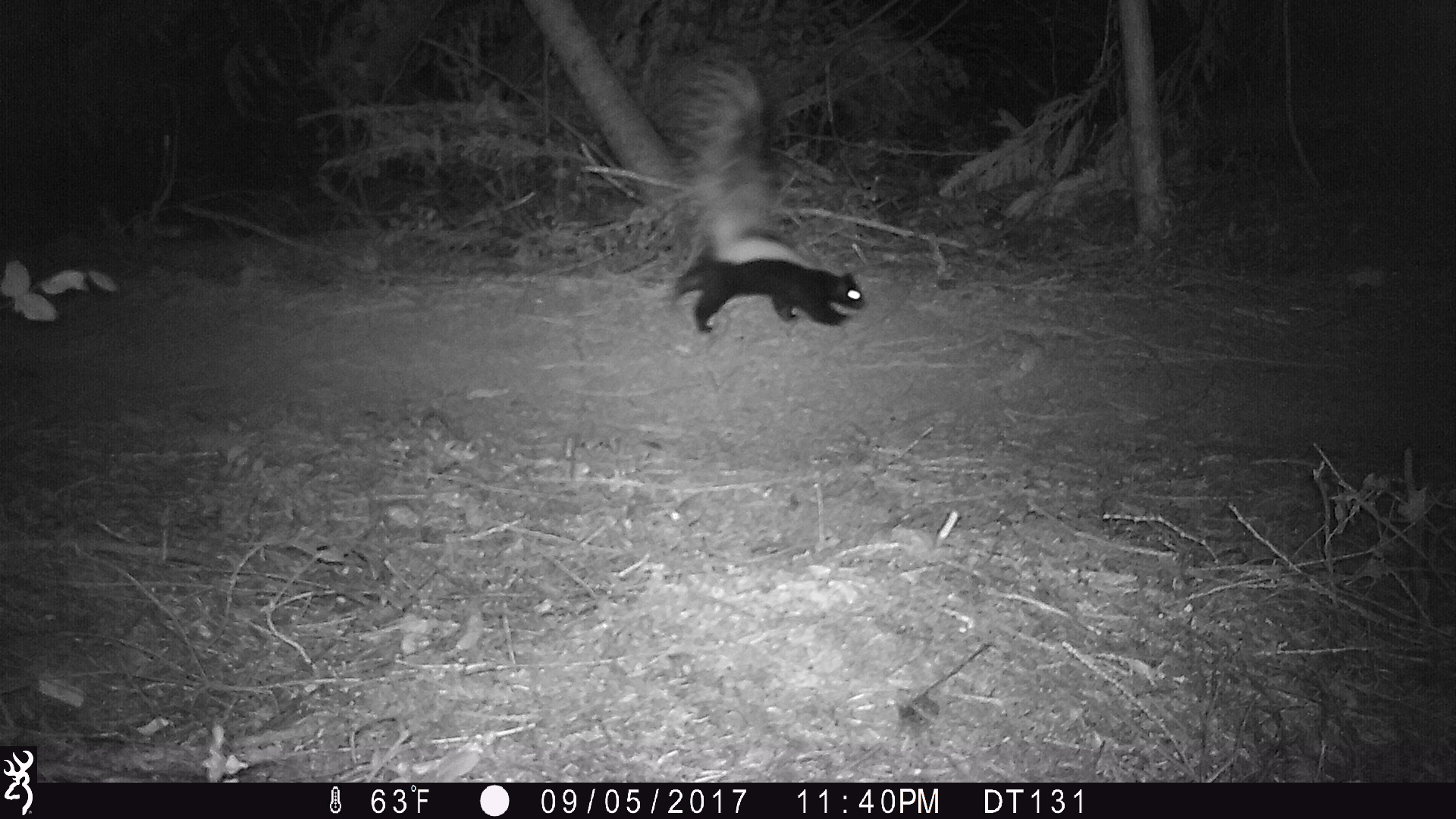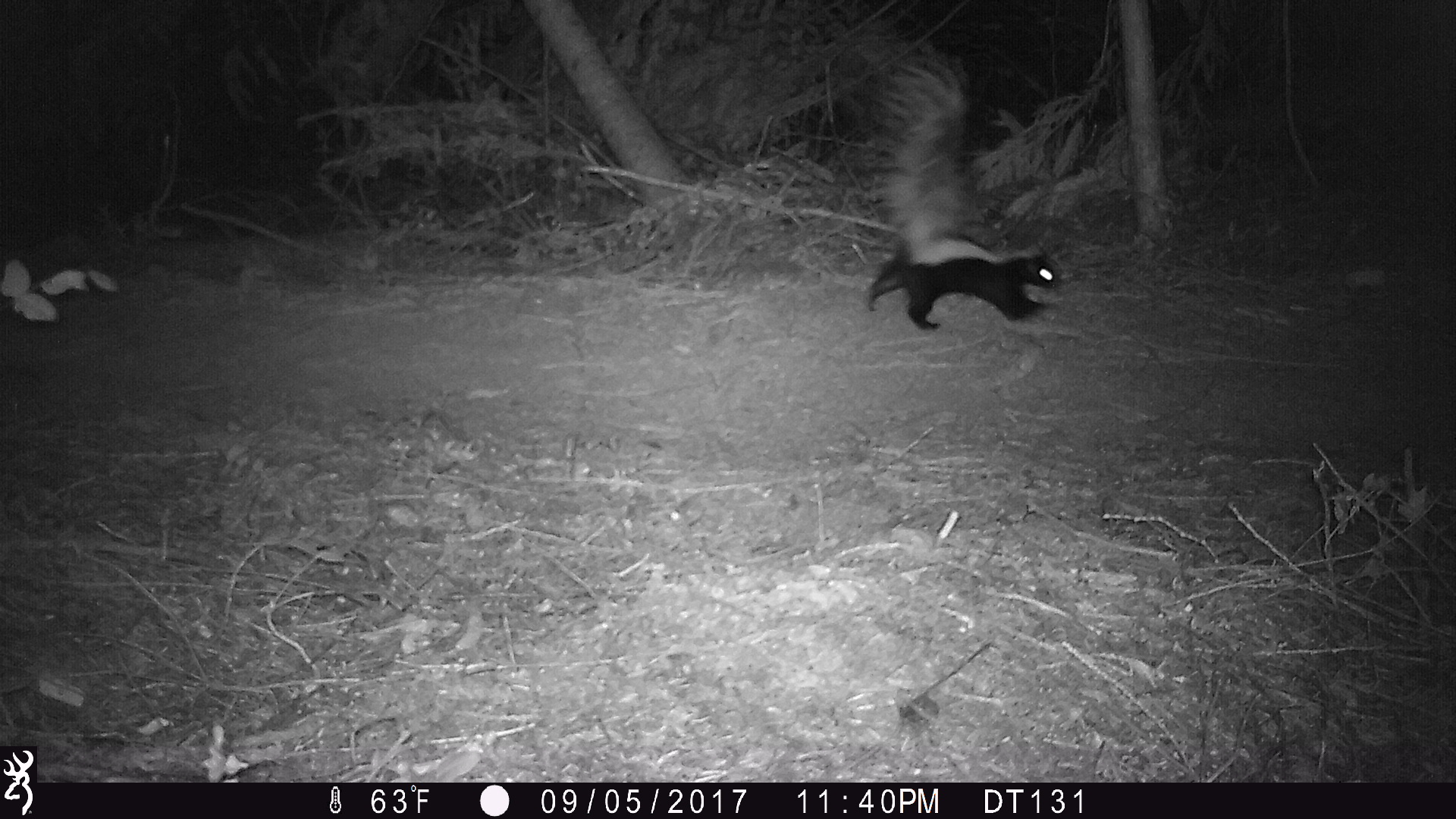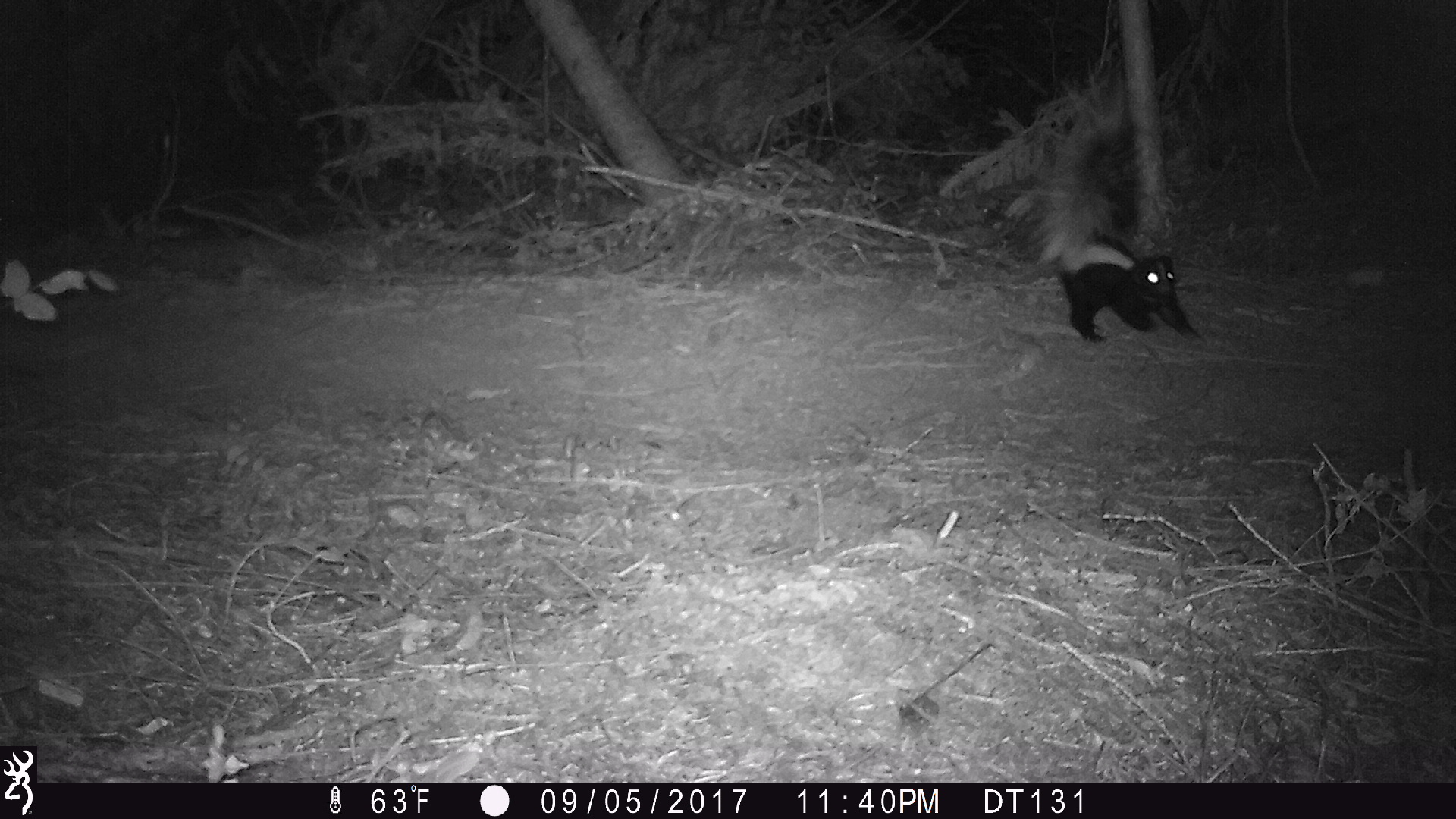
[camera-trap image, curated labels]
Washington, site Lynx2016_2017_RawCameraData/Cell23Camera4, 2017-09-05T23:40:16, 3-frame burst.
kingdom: Animalia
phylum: Chordata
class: Mammalia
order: Carnivora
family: Mephitidae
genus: Mephitis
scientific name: Mephitis mephitis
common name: striped skunk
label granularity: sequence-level